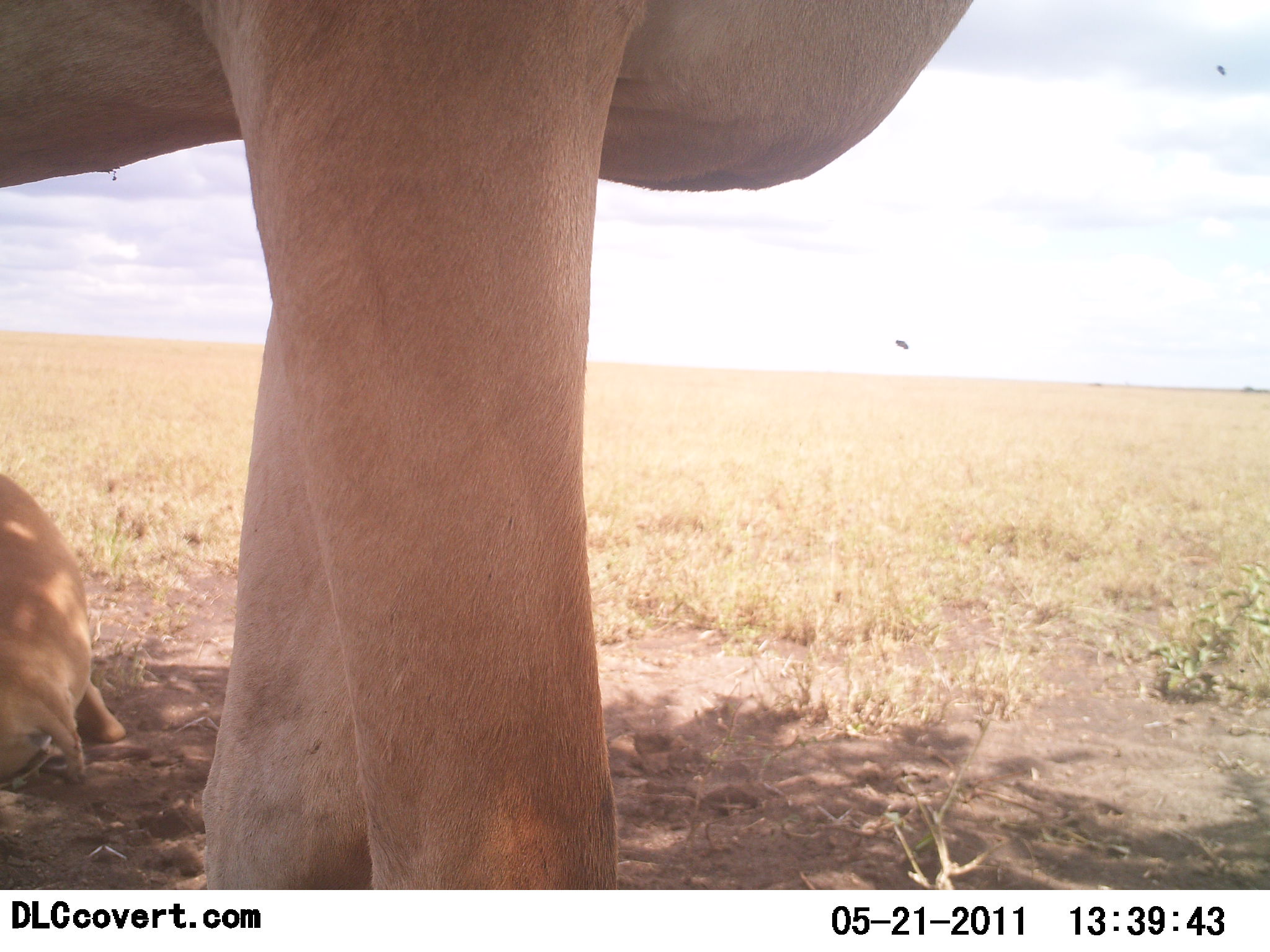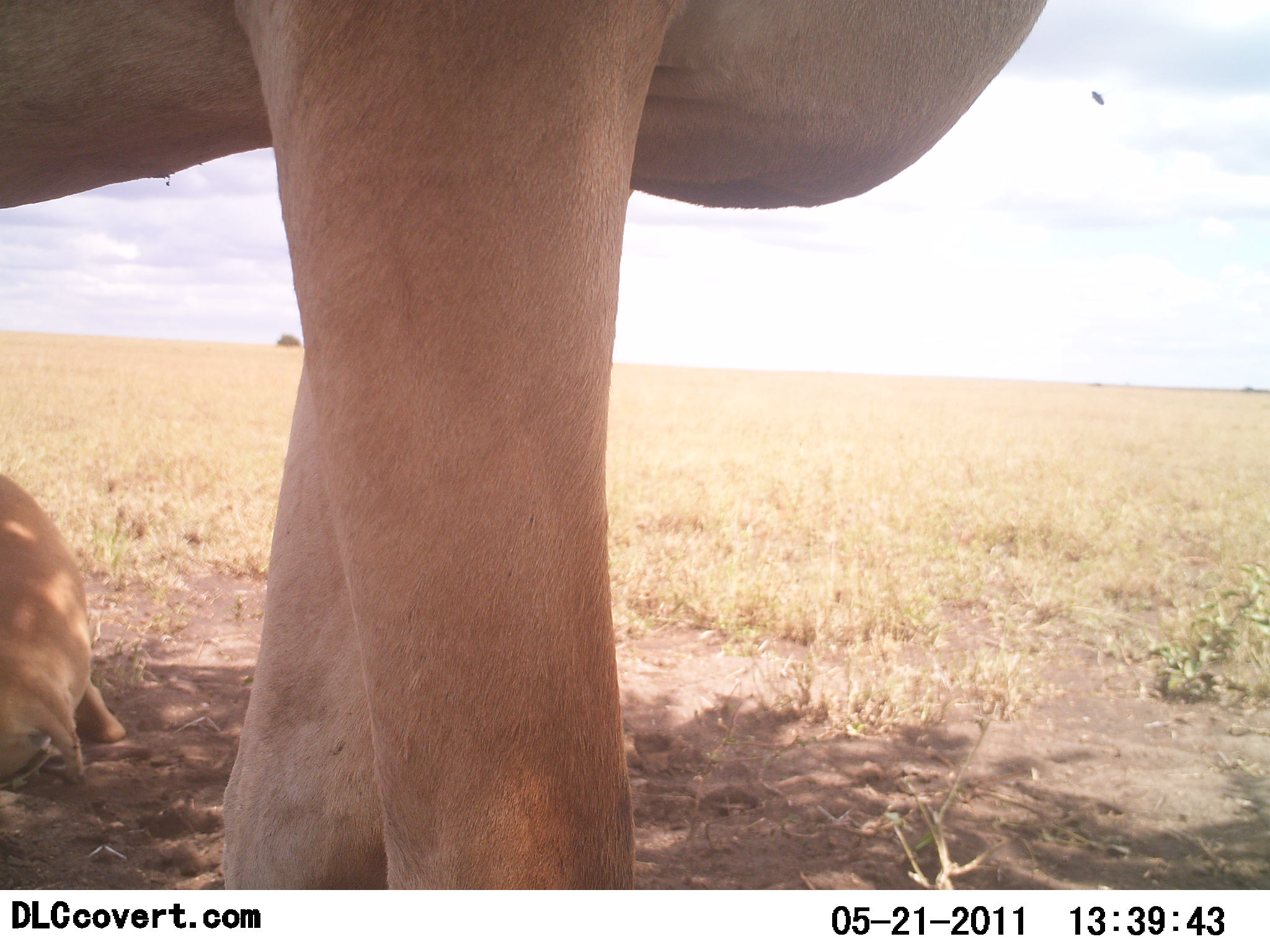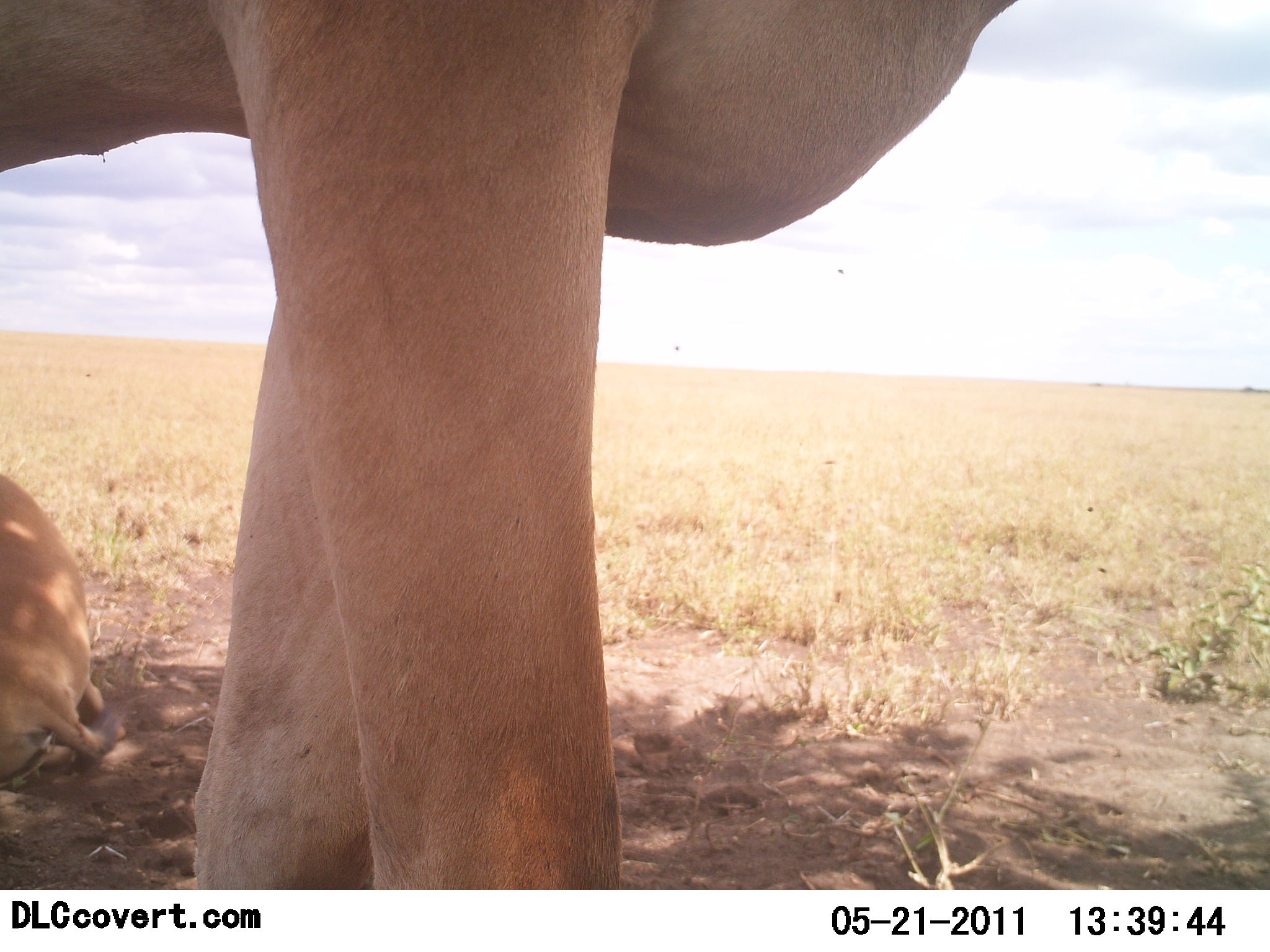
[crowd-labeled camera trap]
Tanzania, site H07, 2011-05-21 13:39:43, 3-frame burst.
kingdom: Animalia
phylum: Chordata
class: Mammalia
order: Artiodactyla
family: Bovidae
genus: Alcelaphus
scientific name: Alcelaphus buselaphus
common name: hartebeest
Hartebeest (Alcelaphus buselaphus), count 2. Behavior (volunteer vote fractions): standing 100%, resting 100%, moving 0%, interacting 0%. Young present (vote fraction): 33%. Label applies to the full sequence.